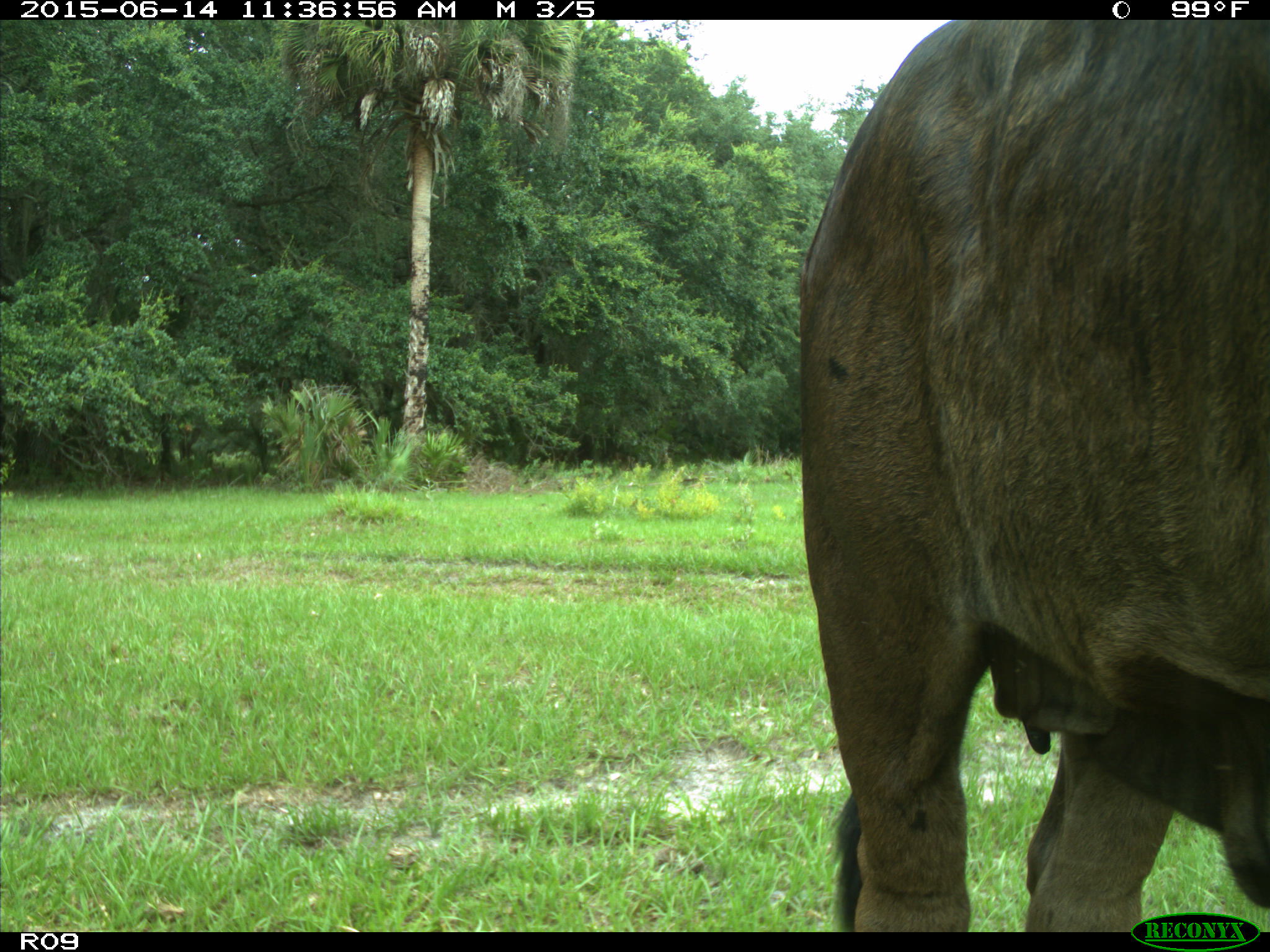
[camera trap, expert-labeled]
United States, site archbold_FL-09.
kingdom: Animalia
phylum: Chordata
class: Mammalia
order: Artiodactyla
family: Bovidae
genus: Bos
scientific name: Bos taurus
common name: domestic cow